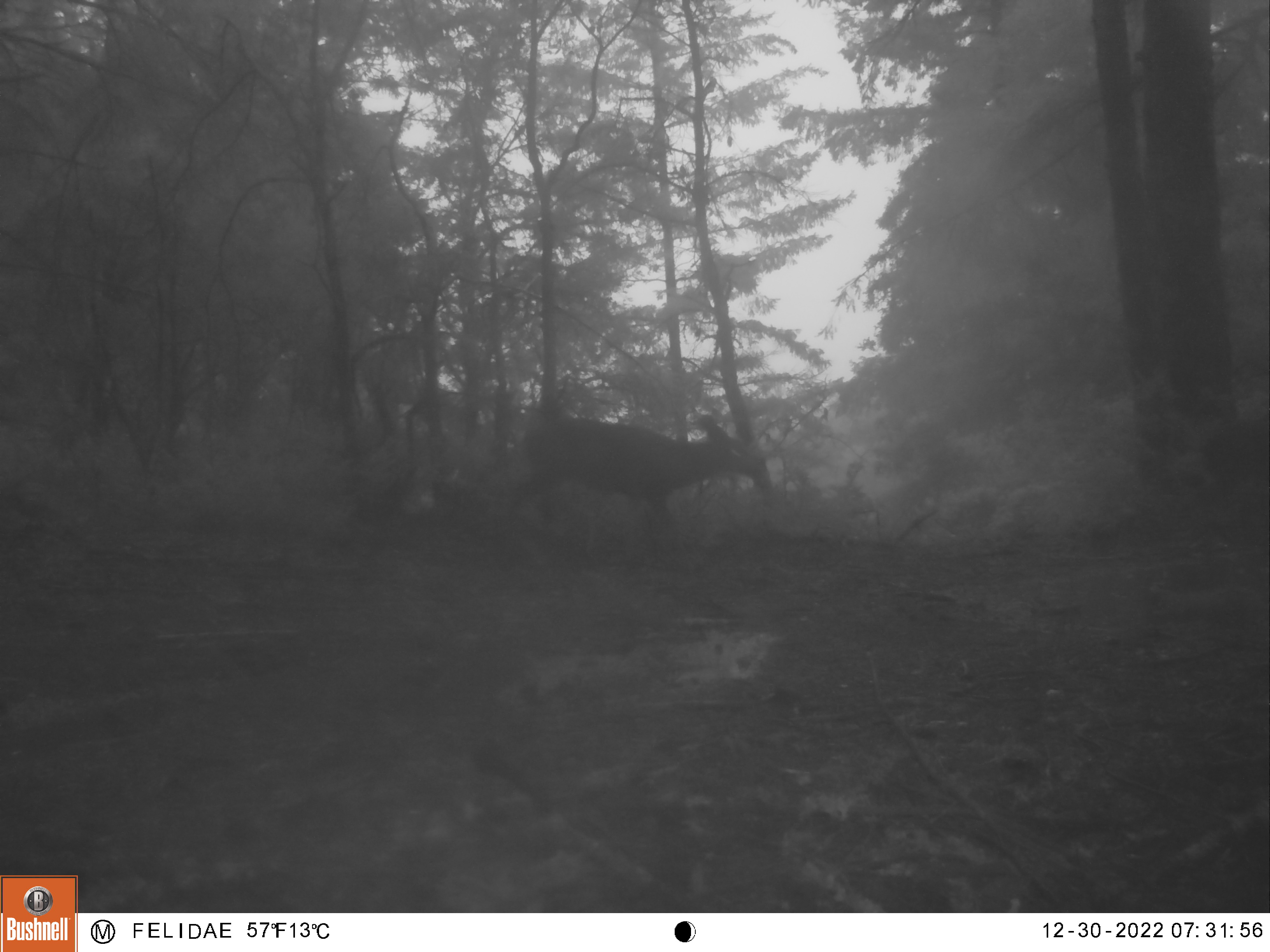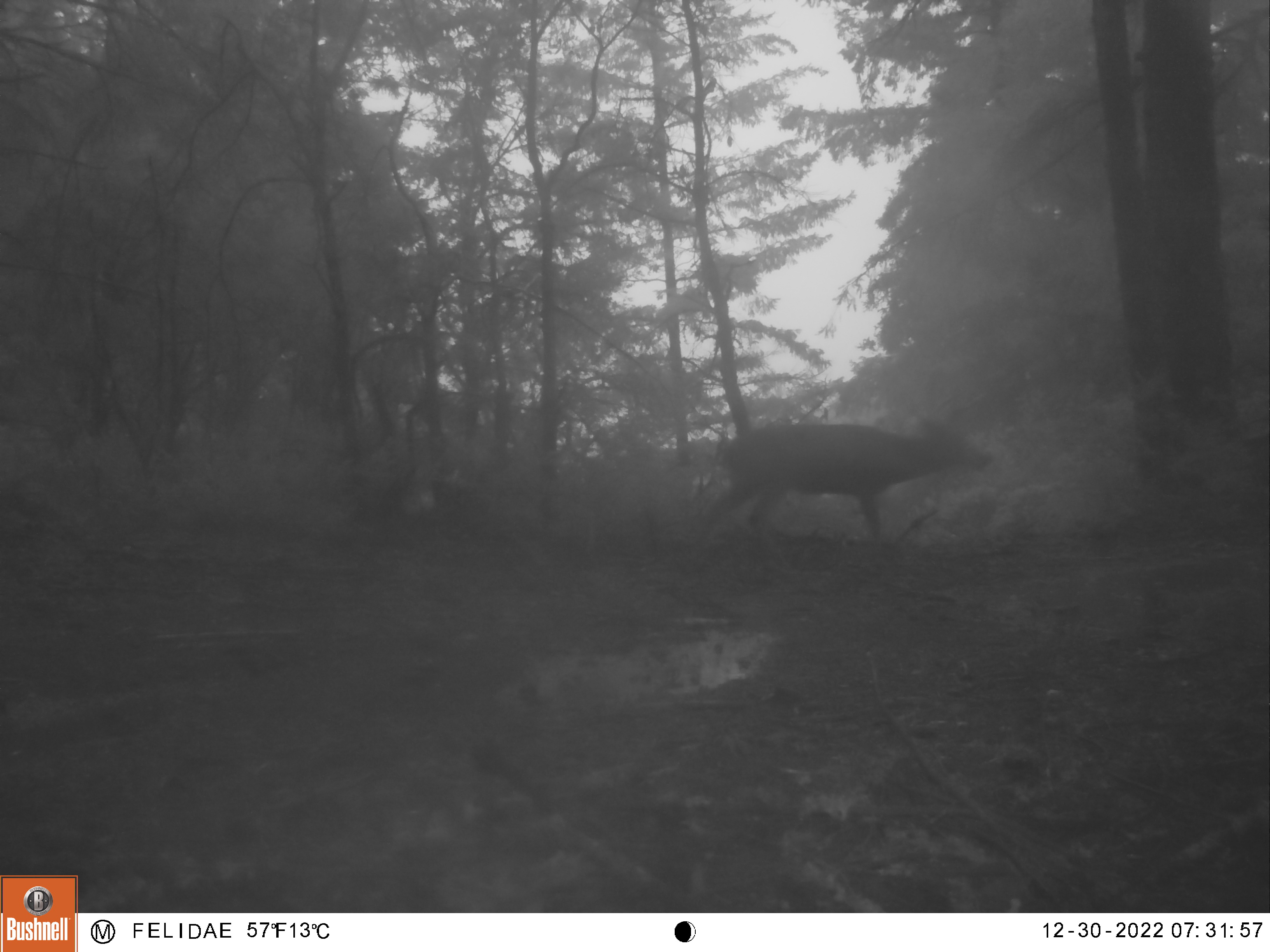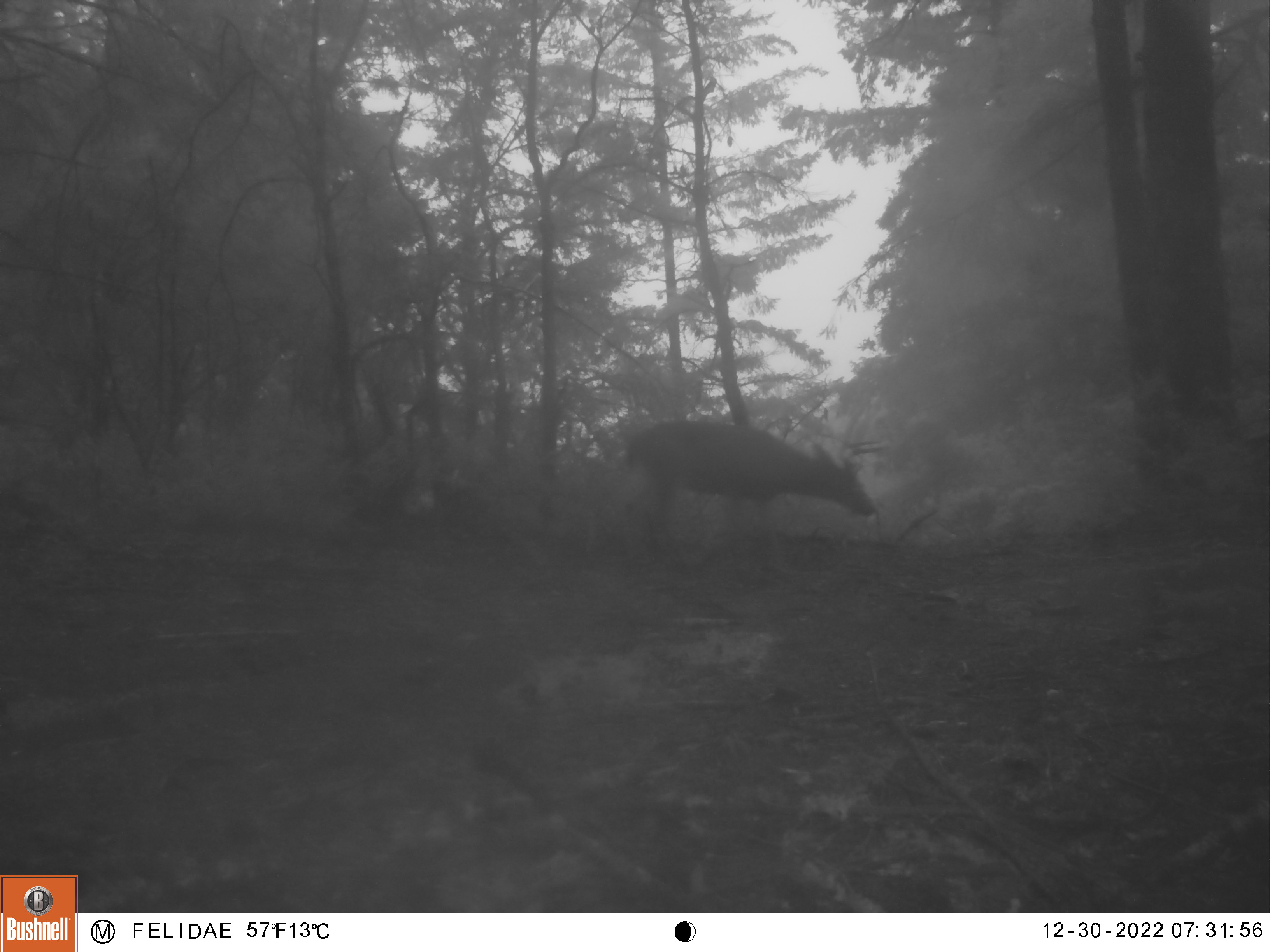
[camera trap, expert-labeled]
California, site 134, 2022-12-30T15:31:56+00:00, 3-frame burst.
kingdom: Animalia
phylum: Chordata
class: Mammalia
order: Artiodactyla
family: Cervidae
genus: Odocoileus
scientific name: Odocoileus hemionus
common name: mule deer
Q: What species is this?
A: Mule deer (Odocoileus hemionus).